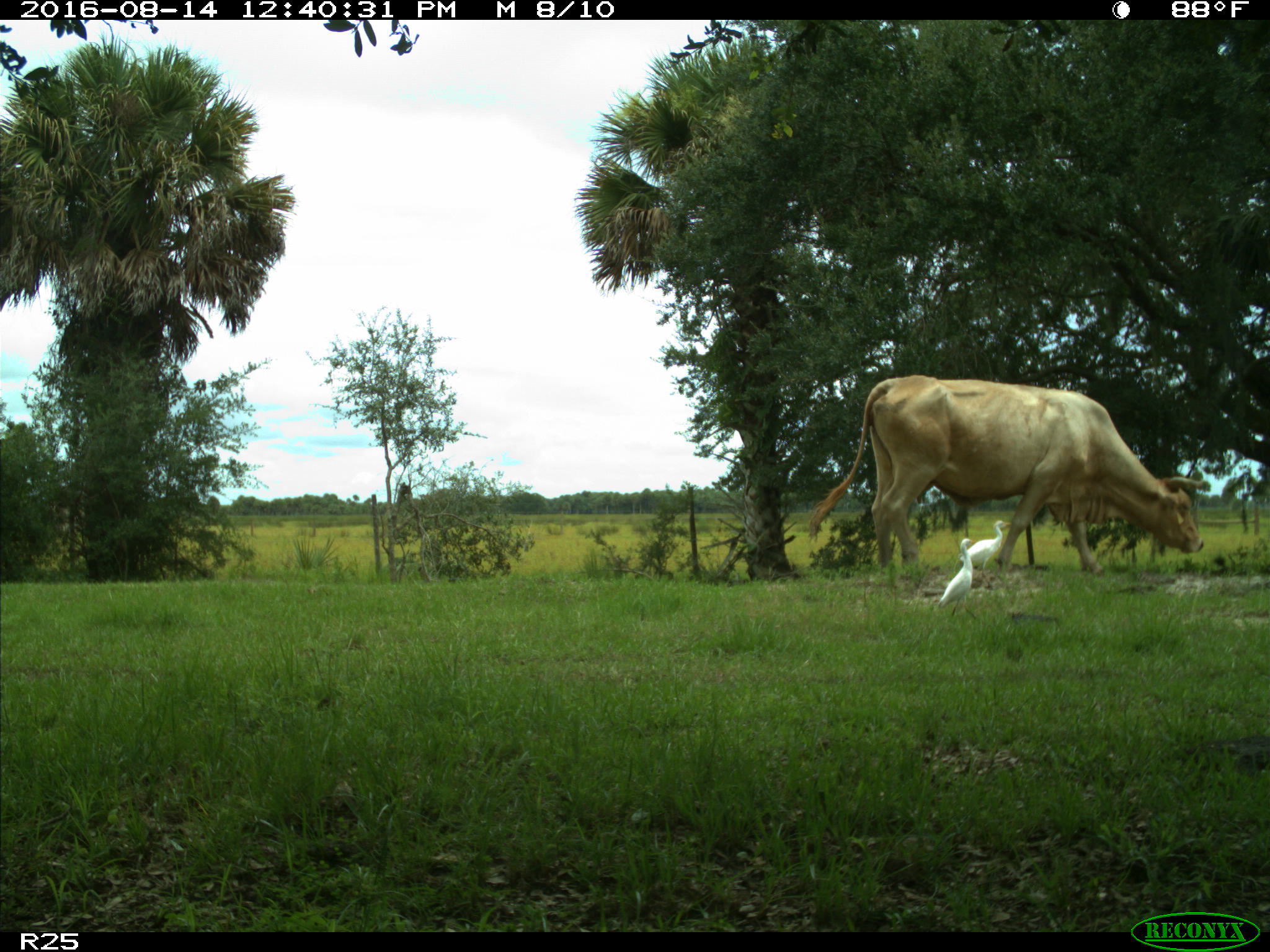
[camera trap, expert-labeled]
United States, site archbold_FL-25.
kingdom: Animalia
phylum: Chordata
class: Mammalia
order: Artiodactyla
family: Bovidae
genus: Bos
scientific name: Bos taurus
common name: domestic cow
Bos taurus (domestic cow).